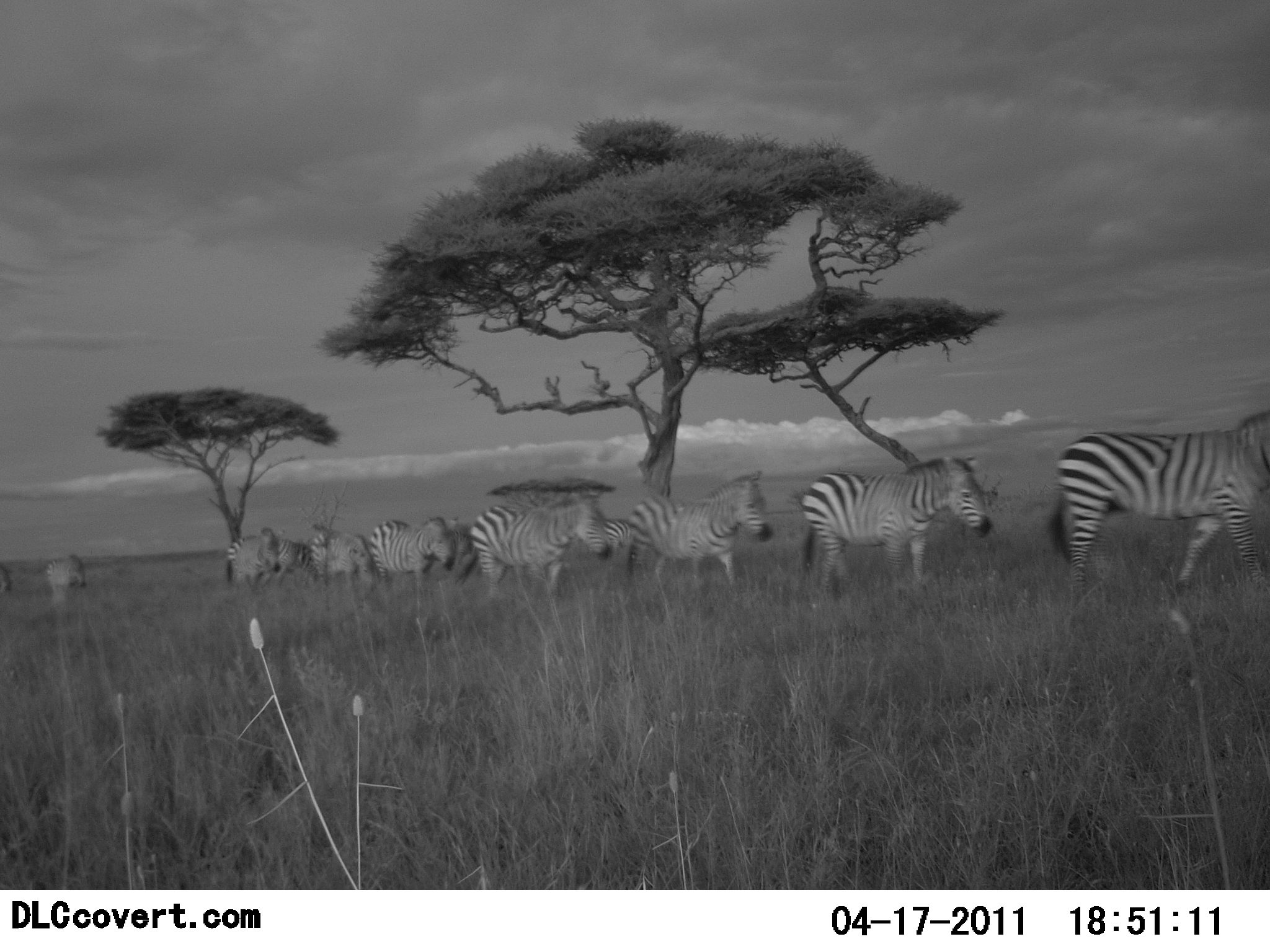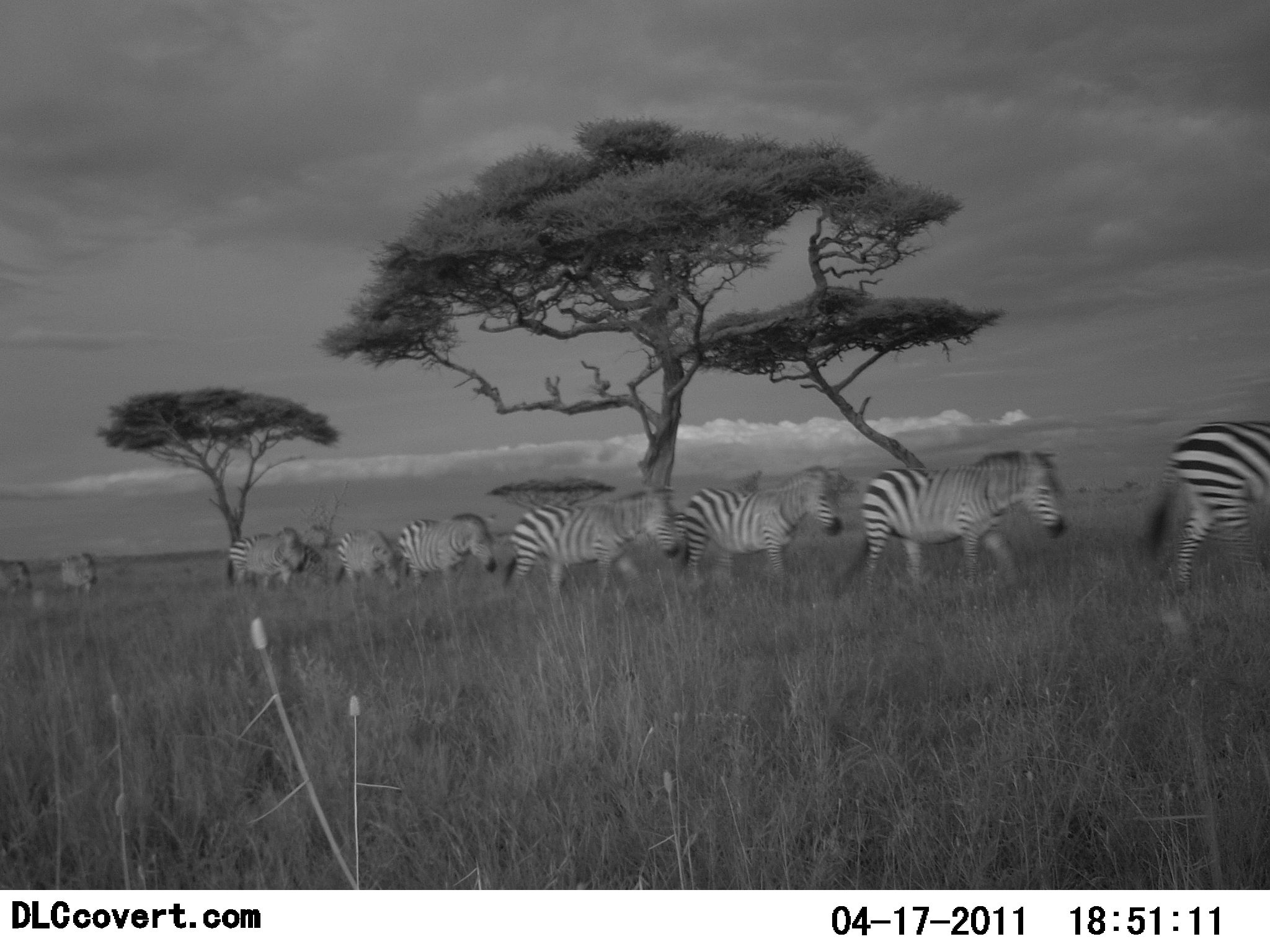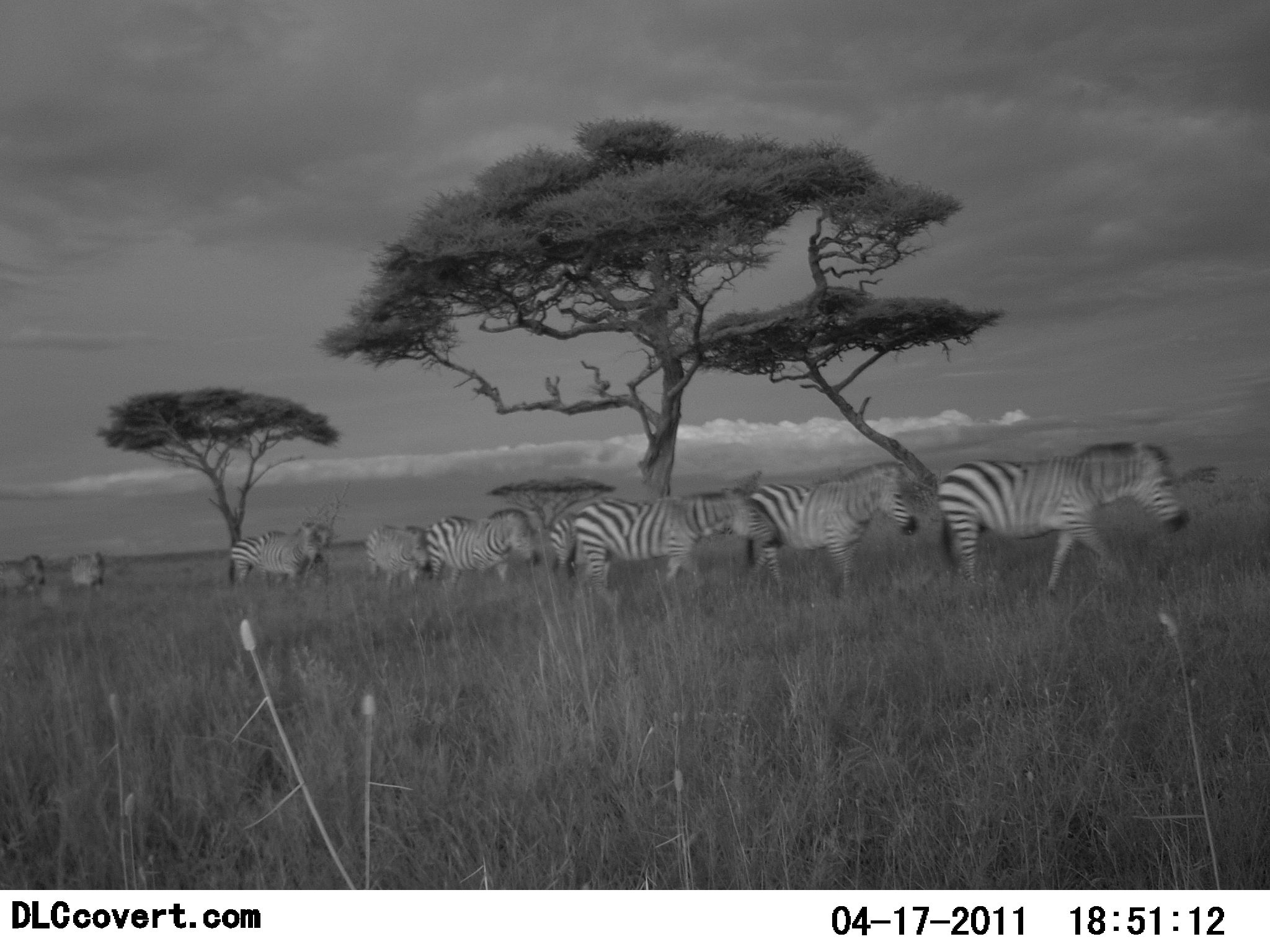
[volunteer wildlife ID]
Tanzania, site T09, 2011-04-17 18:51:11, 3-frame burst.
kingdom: Animalia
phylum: Chordata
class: Mammalia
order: Perissodactyla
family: Equidae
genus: Equus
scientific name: Equus quagga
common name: plains zebra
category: zebra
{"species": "zebra (plains zebra) (Equus quagga)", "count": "9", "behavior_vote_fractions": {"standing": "0%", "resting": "0%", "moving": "100%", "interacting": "0%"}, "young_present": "0%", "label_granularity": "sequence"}